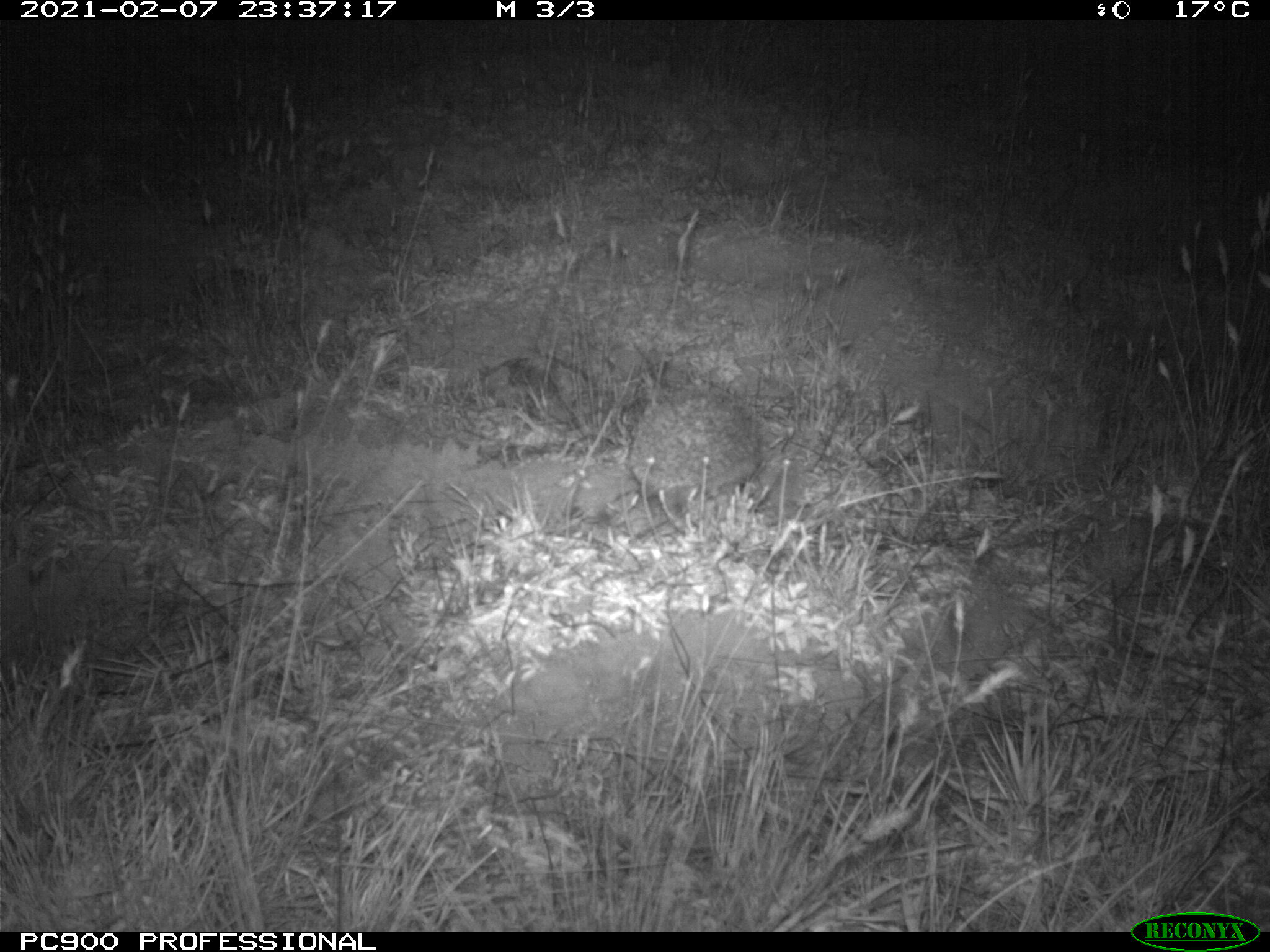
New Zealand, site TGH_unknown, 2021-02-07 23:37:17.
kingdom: Animalia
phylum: Chordata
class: Mammalia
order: Eulipotyphla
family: Erinaceidae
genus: Erinaceus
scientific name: Erinaceus europaeus europaeus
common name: european hedgehog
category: hedgehog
Hedgehog (european hedgehog) (Erinaceus europaeus europaeus).